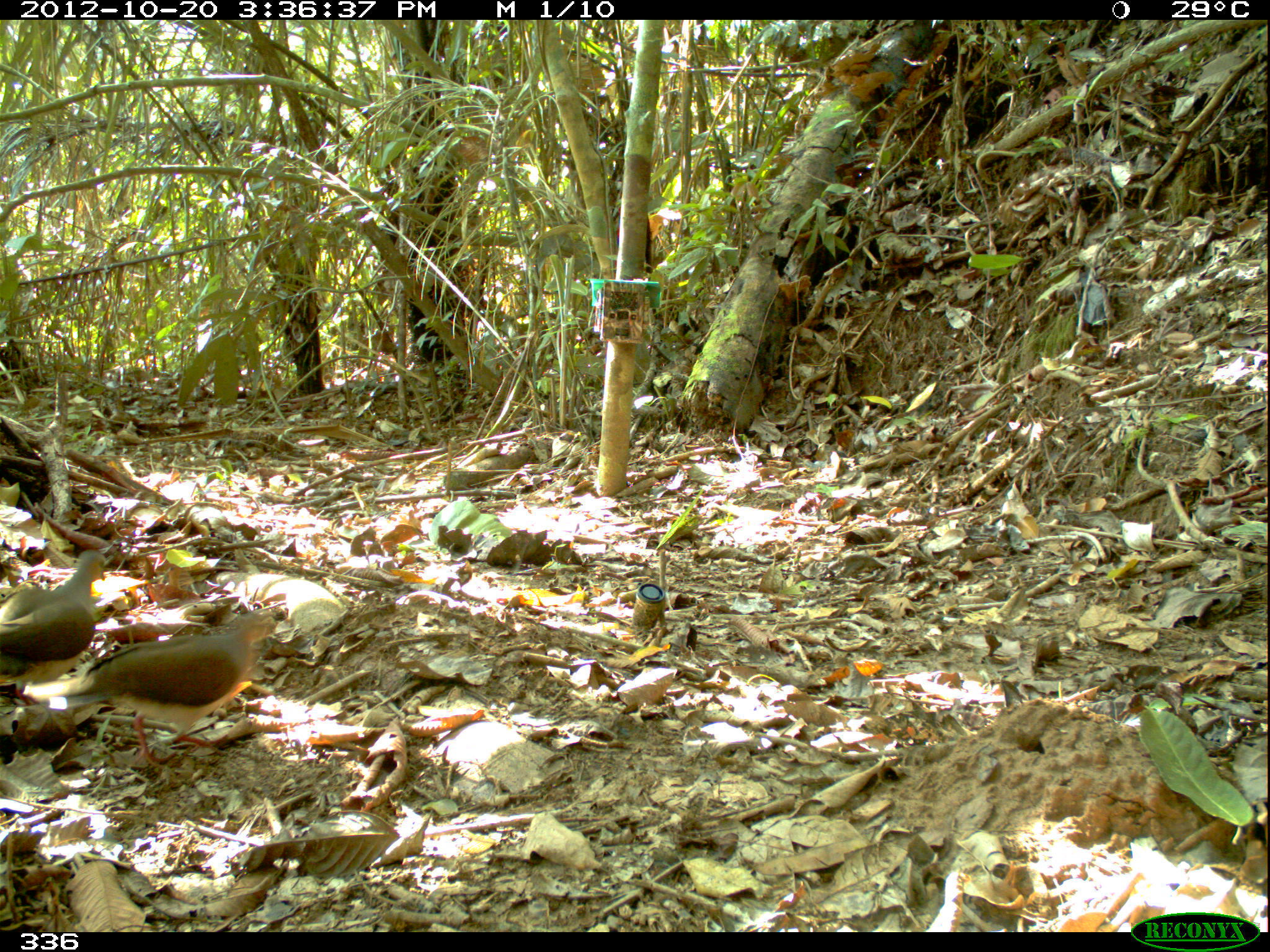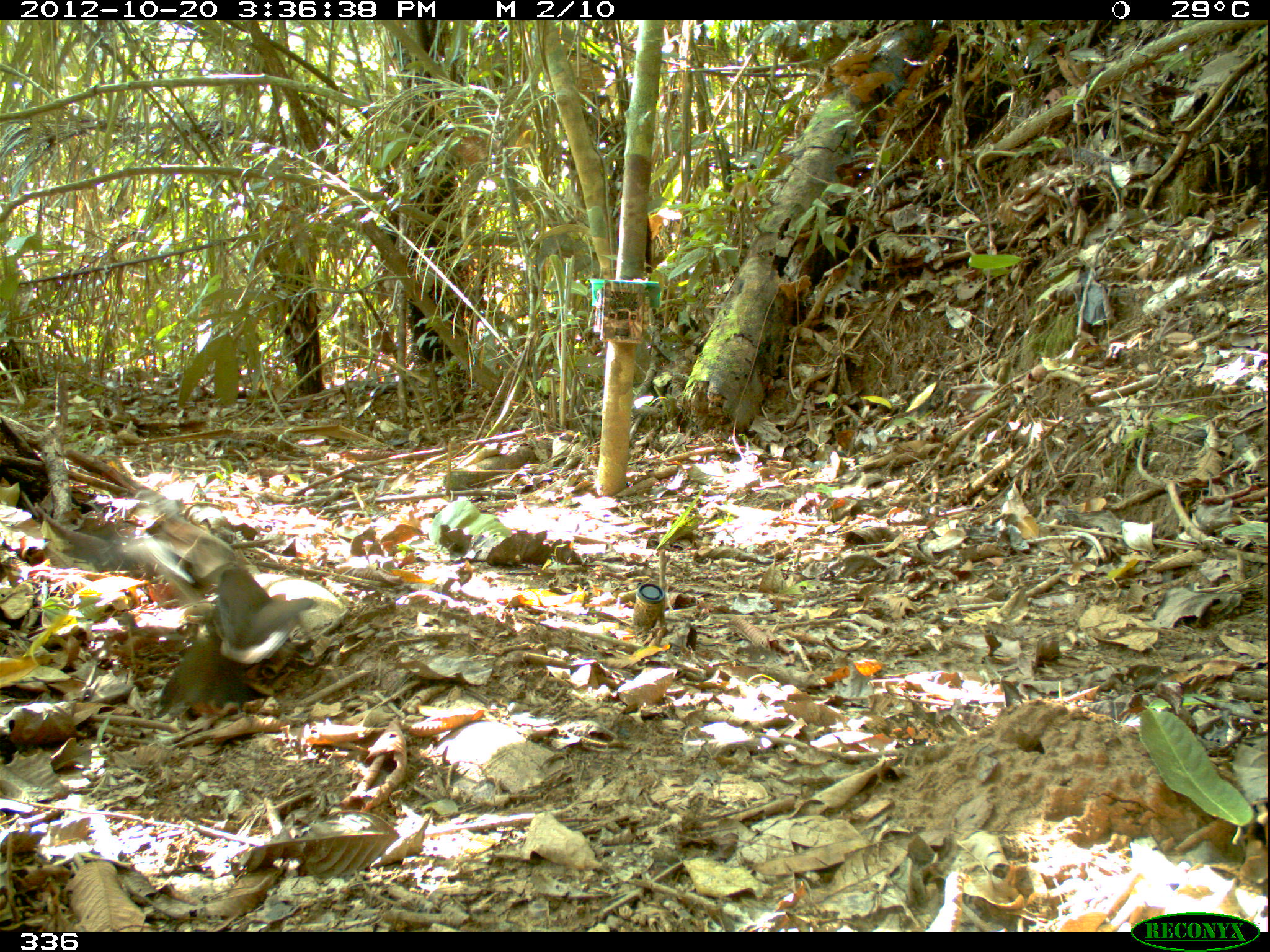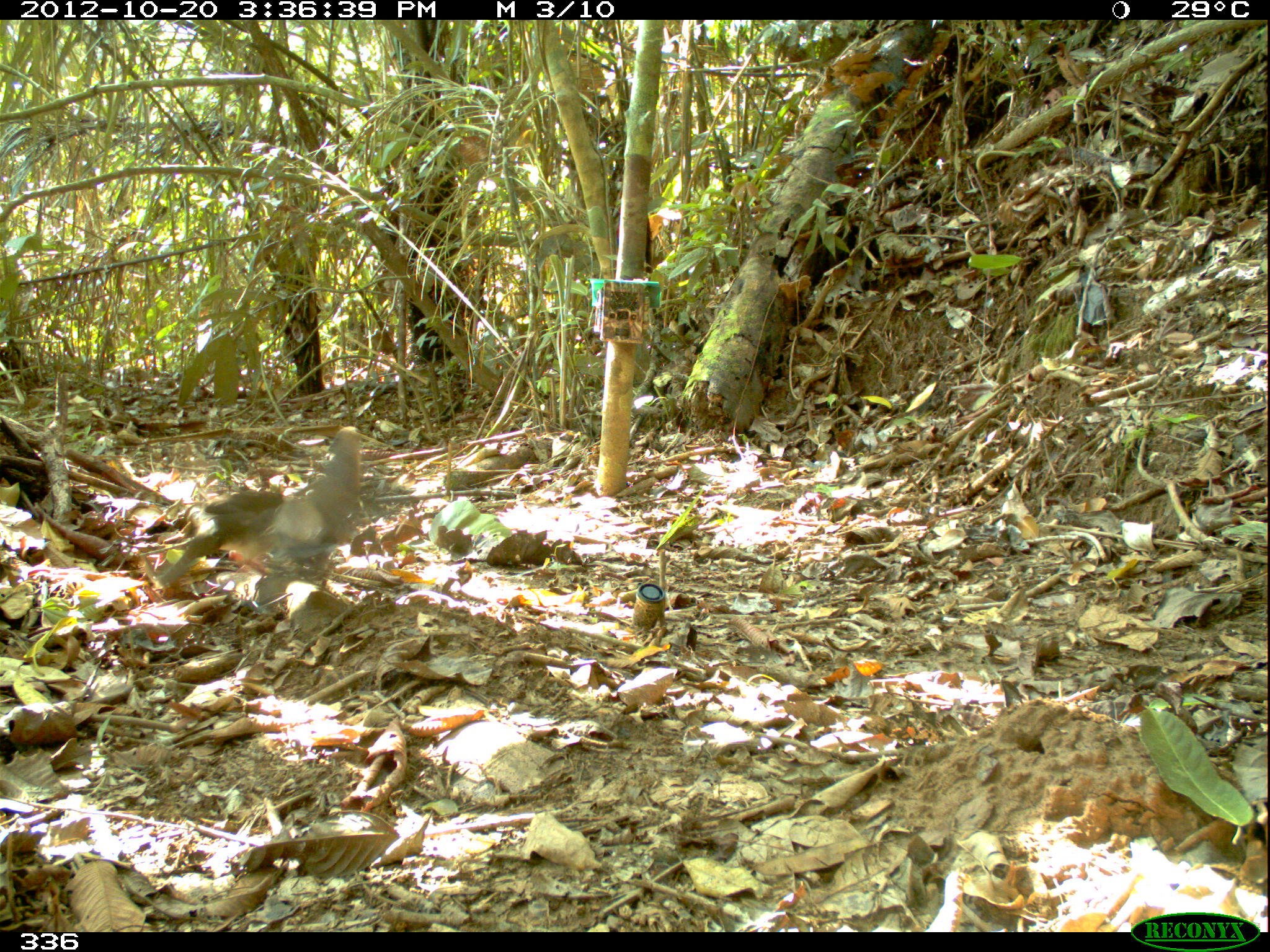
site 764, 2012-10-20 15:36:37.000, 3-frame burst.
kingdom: Animalia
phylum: Chordata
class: Aves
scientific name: Aves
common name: bird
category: unknown bird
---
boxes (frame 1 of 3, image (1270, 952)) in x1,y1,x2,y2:
unknown bird: 22,609,271,766; 0,549,109,703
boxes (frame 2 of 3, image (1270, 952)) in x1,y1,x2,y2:
unknown bird: 153,564,316,716; 31,504,250,599